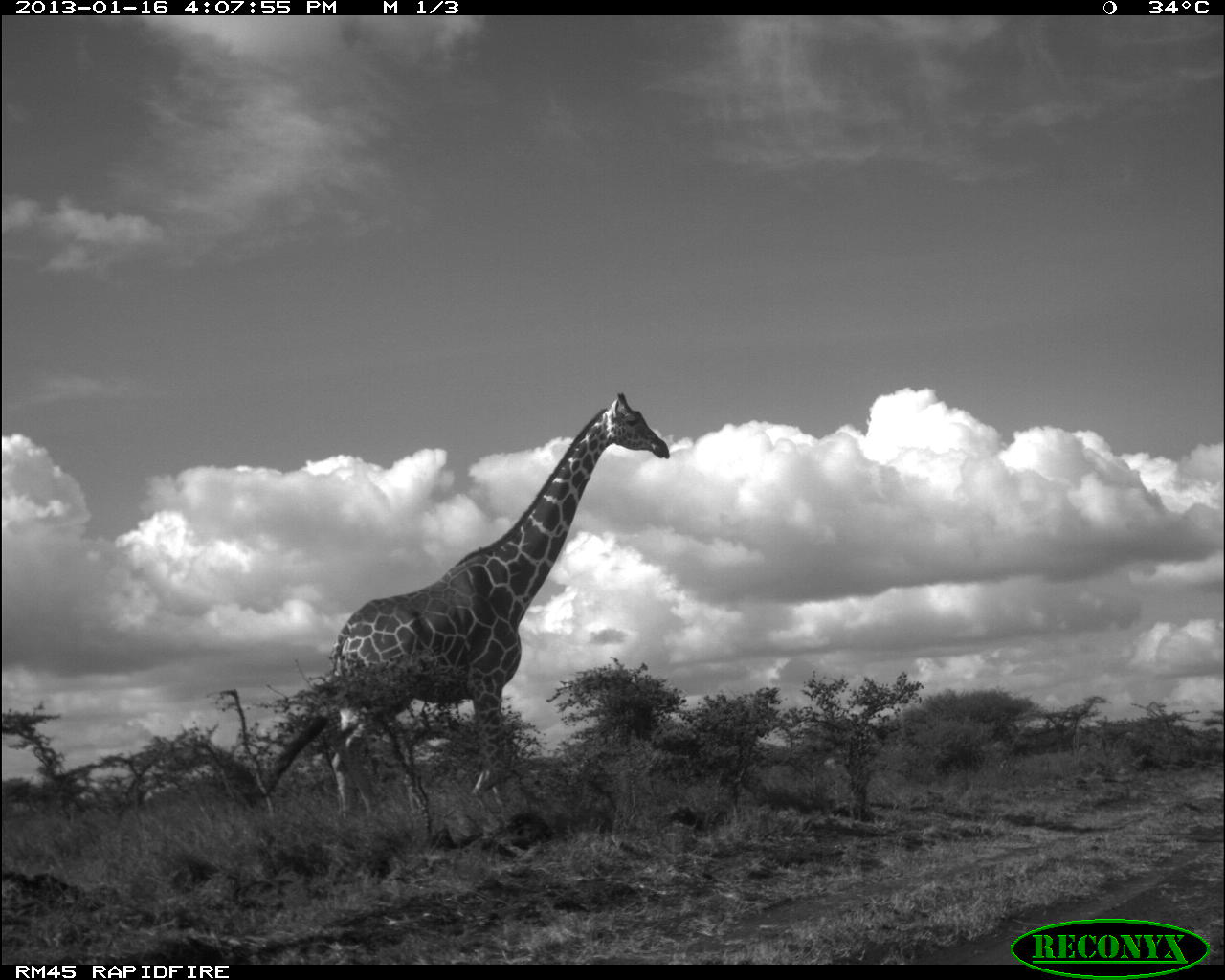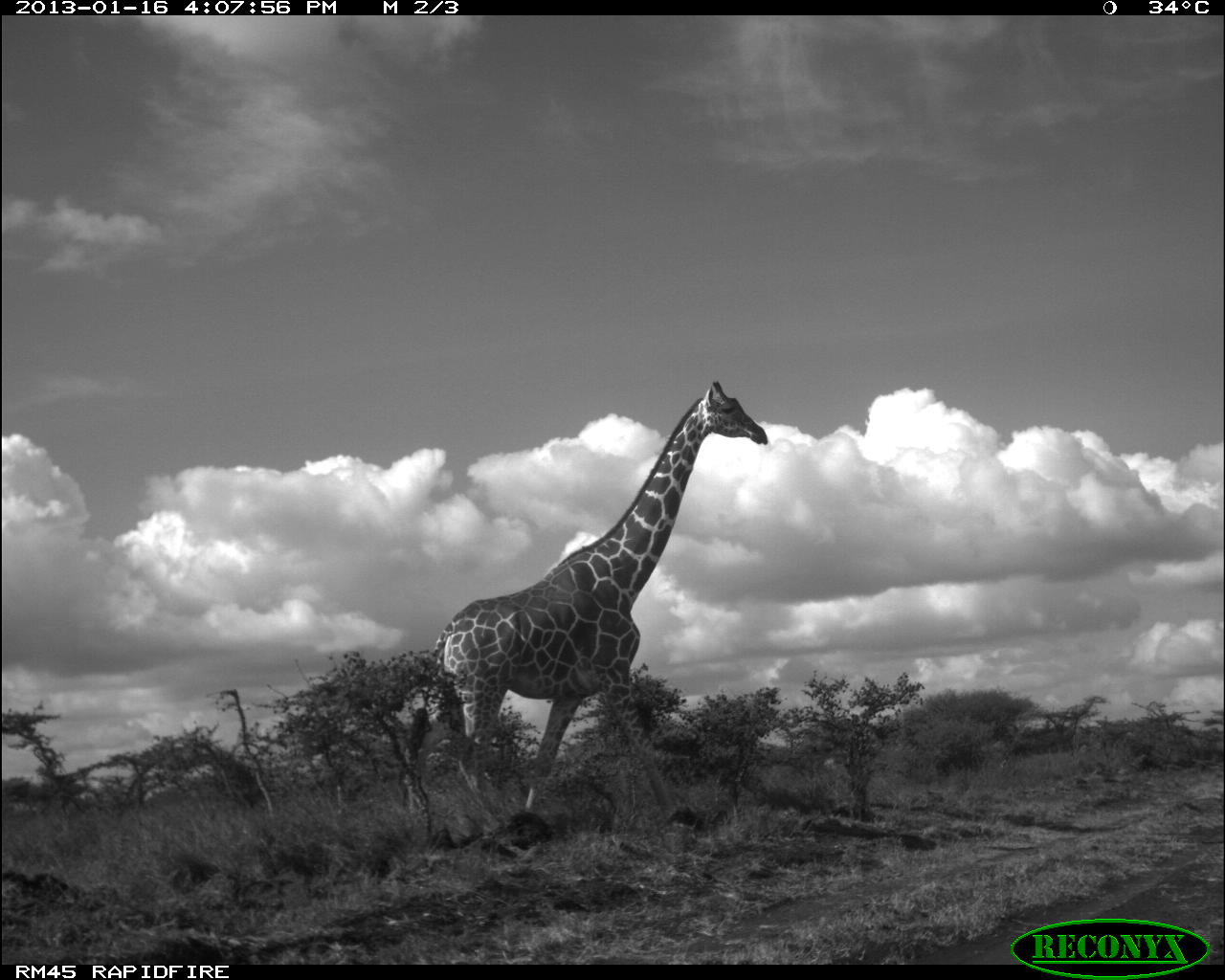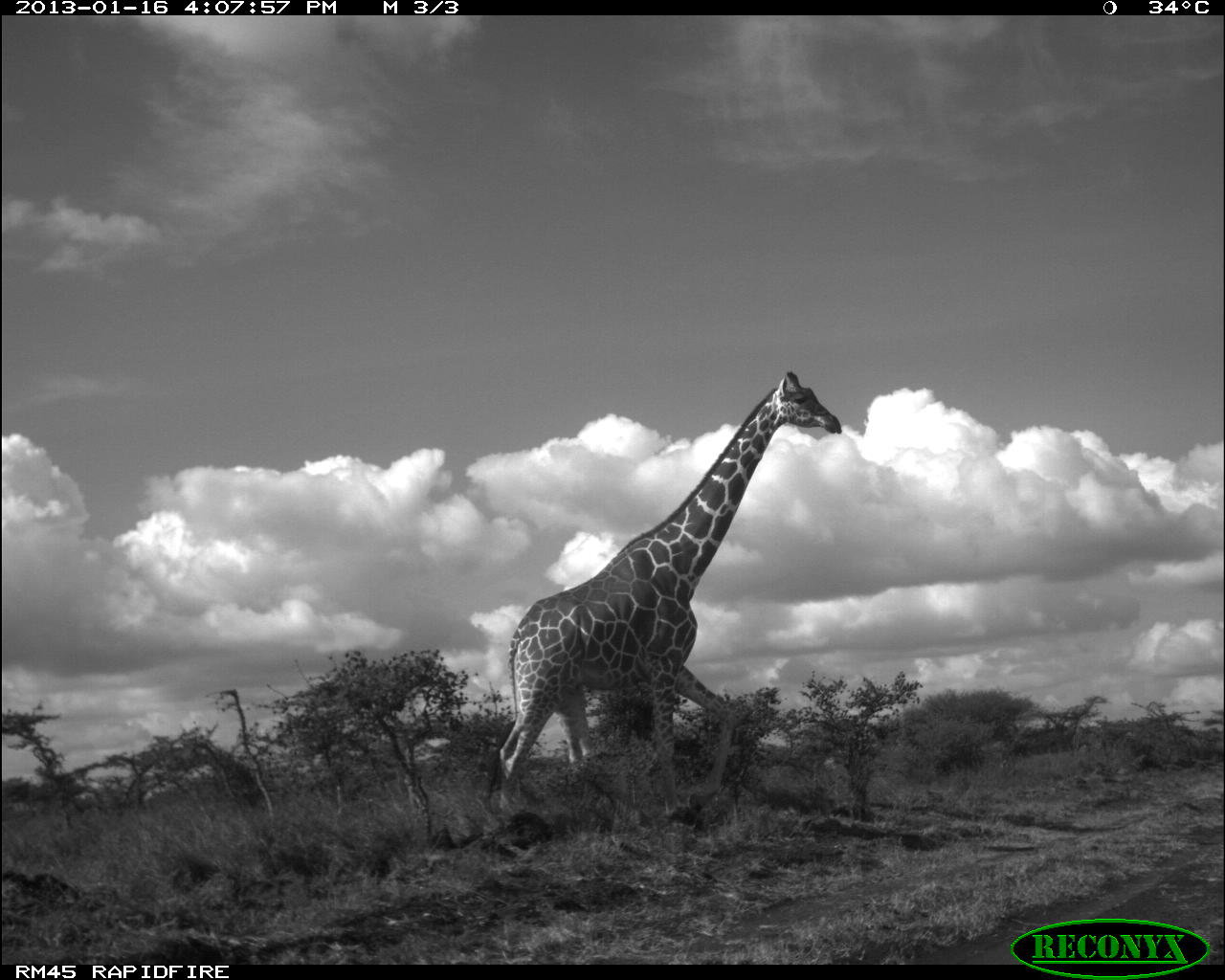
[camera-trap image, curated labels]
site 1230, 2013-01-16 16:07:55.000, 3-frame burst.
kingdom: Animalia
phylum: Chordata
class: Mammalia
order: Artiodactyla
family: Giraffidae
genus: Giraffa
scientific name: Giraffa camelopardalis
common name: giraffe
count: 1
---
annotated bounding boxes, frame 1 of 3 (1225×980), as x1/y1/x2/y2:
giraffa camelopardalis: 330/392/670/825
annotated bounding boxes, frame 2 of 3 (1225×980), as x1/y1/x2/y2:
giraffa camelopardalis: 432/378/771/845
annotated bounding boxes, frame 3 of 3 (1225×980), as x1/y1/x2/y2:
giraffa camelopardalis: 501/371/843/828